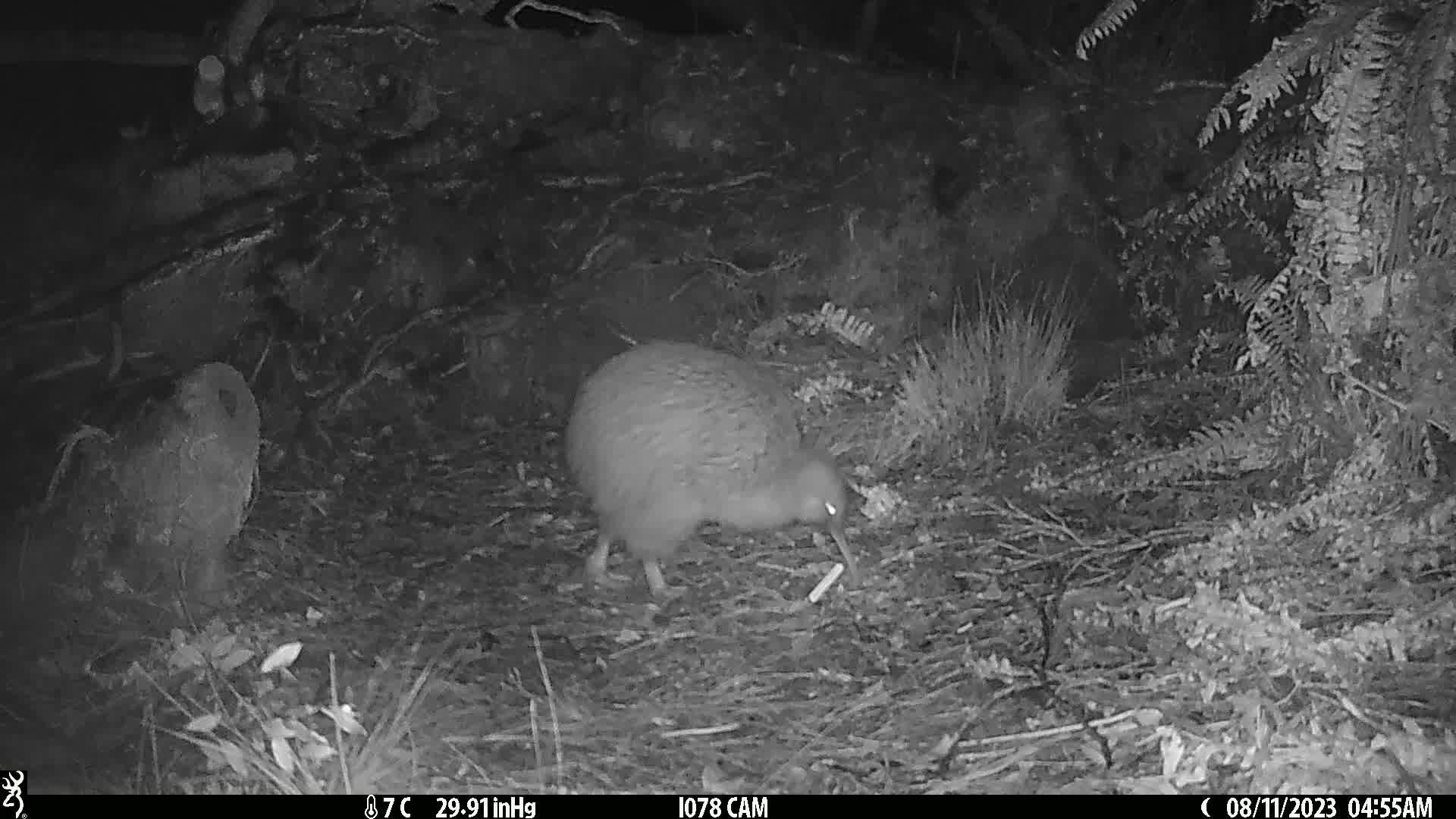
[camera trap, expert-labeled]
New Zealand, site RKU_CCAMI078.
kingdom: Animalia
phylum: Chordata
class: Aves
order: Apterygiformes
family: Apterygidae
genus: Apteryx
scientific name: Apteryx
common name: kiwi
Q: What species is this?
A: Kiwi (Apteryx).